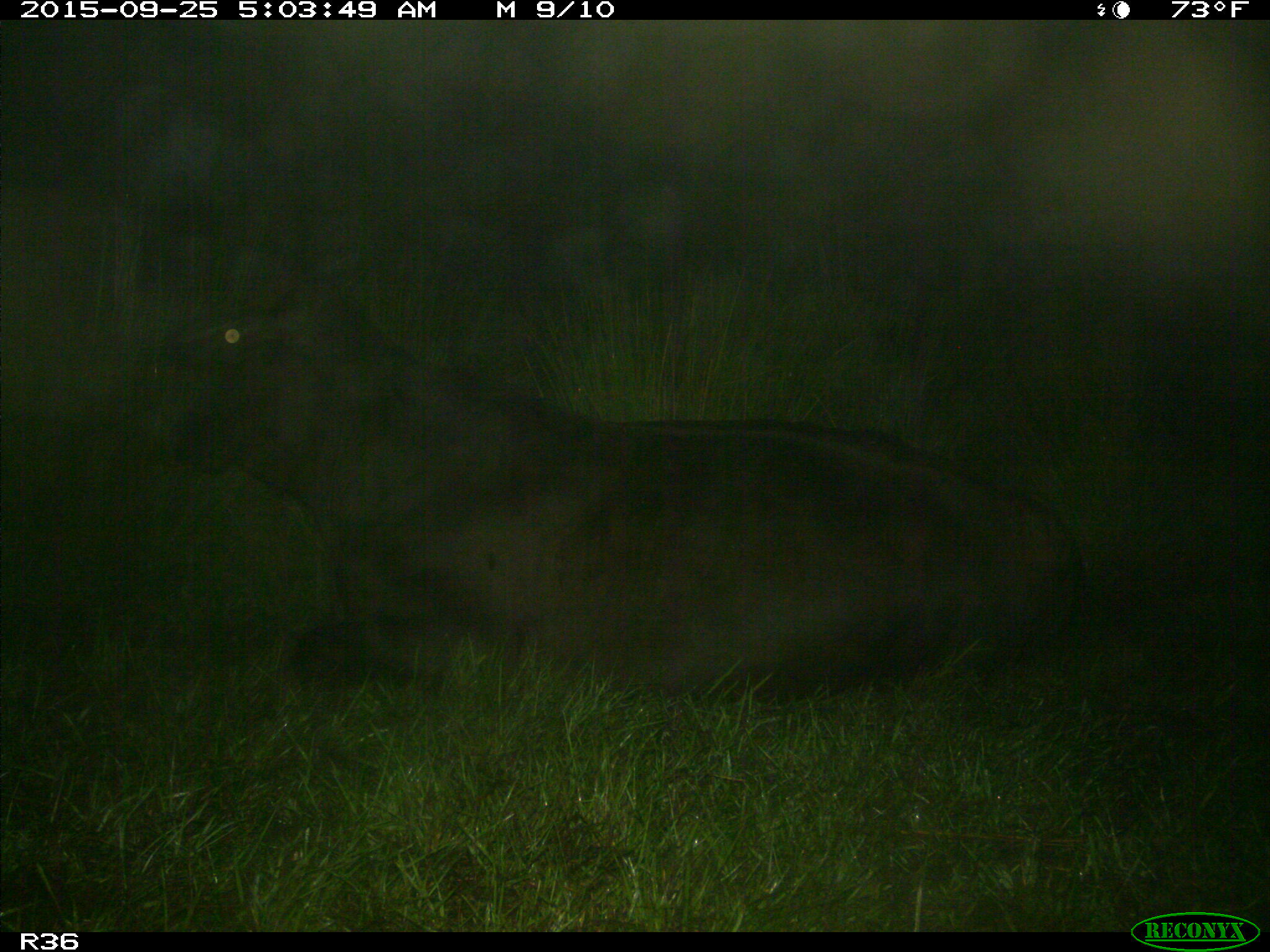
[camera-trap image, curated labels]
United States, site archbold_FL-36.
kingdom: Animalia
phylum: Chordata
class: Mammalia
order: Artiodactyla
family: Bovidae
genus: Bos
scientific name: Bos taurus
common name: domestic cow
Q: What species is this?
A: Bos taurus (domestic cow).